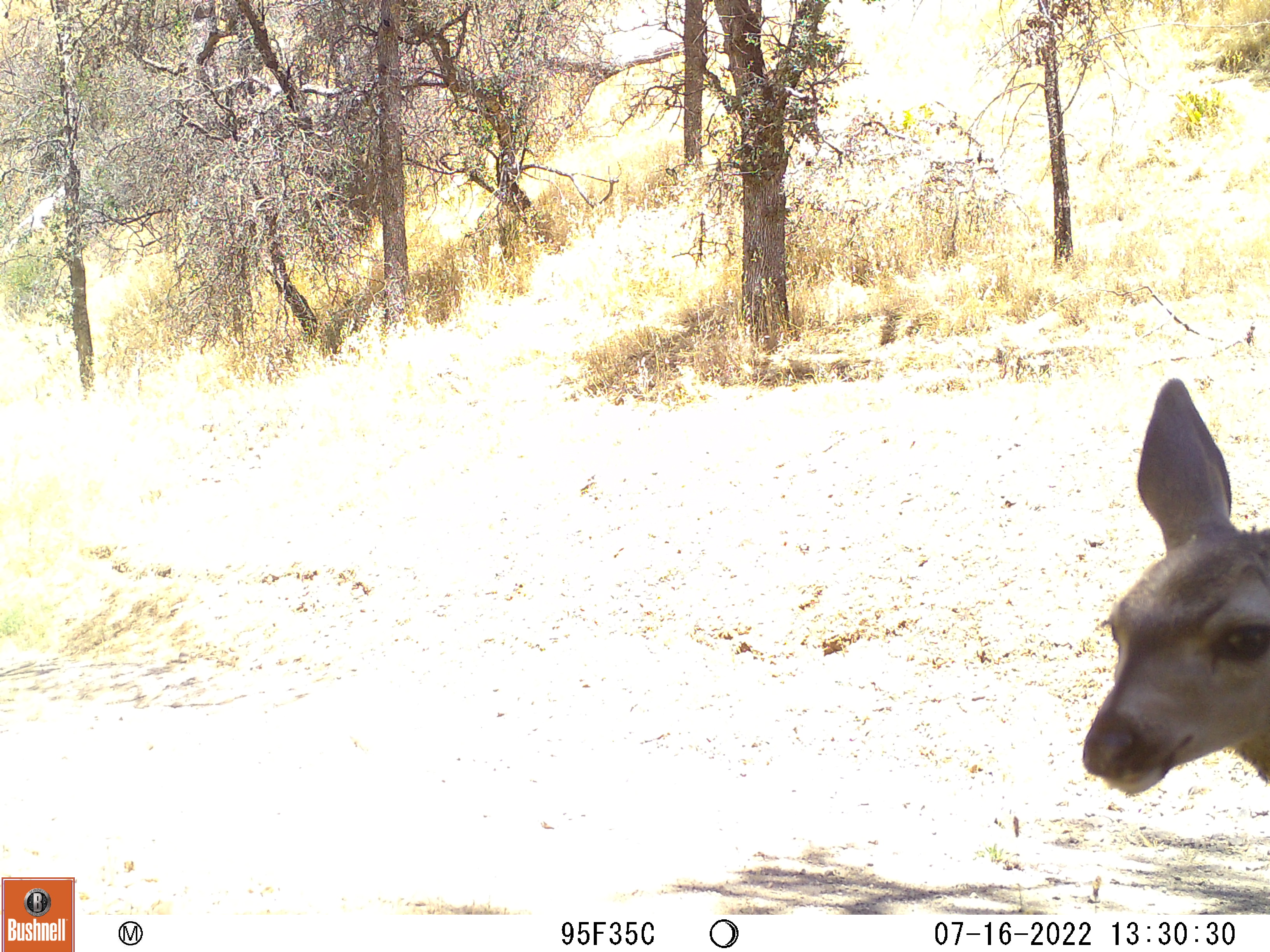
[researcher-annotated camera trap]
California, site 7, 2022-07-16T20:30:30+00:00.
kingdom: Animalia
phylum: Chordata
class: Mammalia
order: Artiodactyla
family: Cervidae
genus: Odocoileus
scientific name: Odocoileus hemionus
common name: mule deer